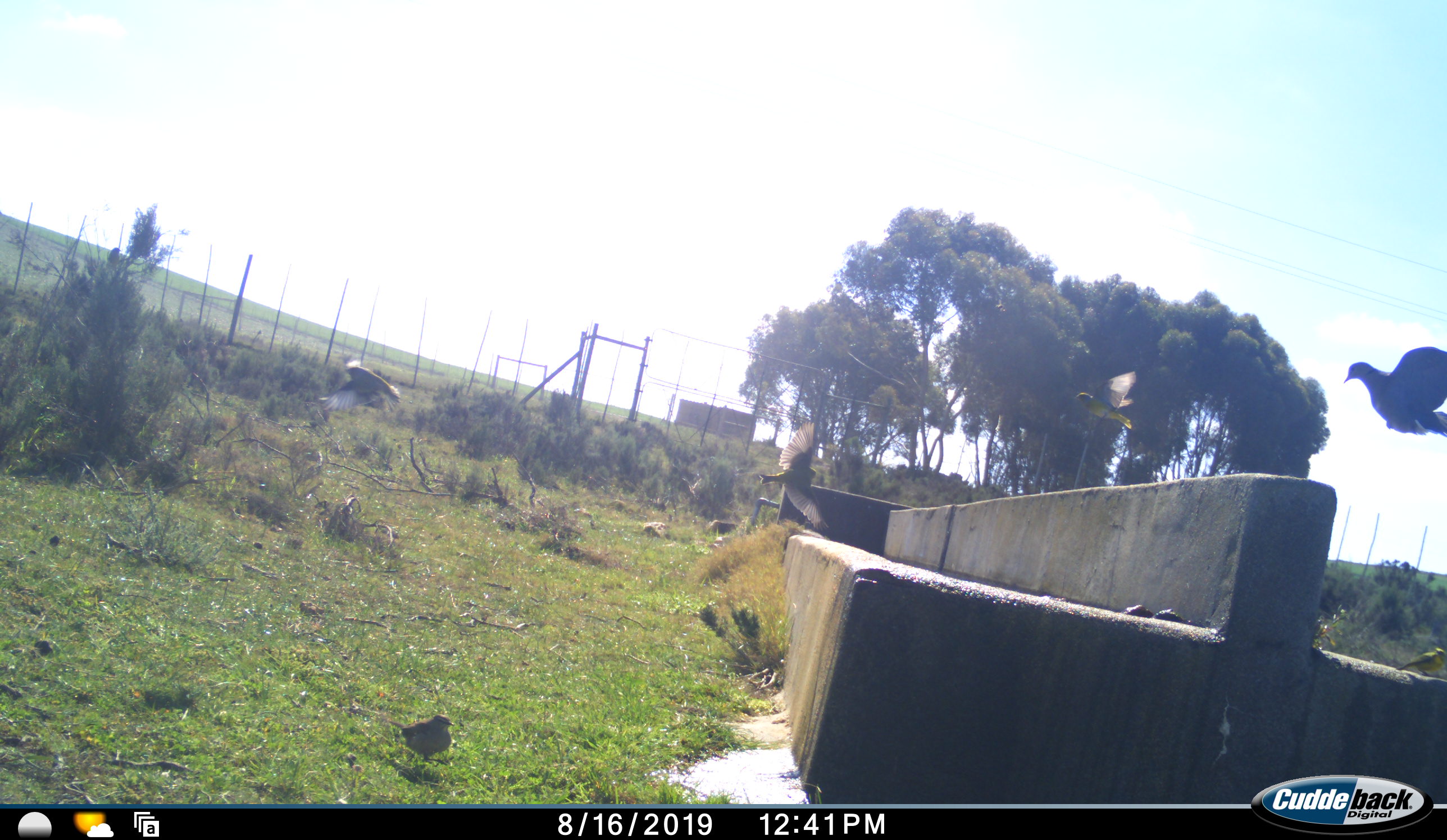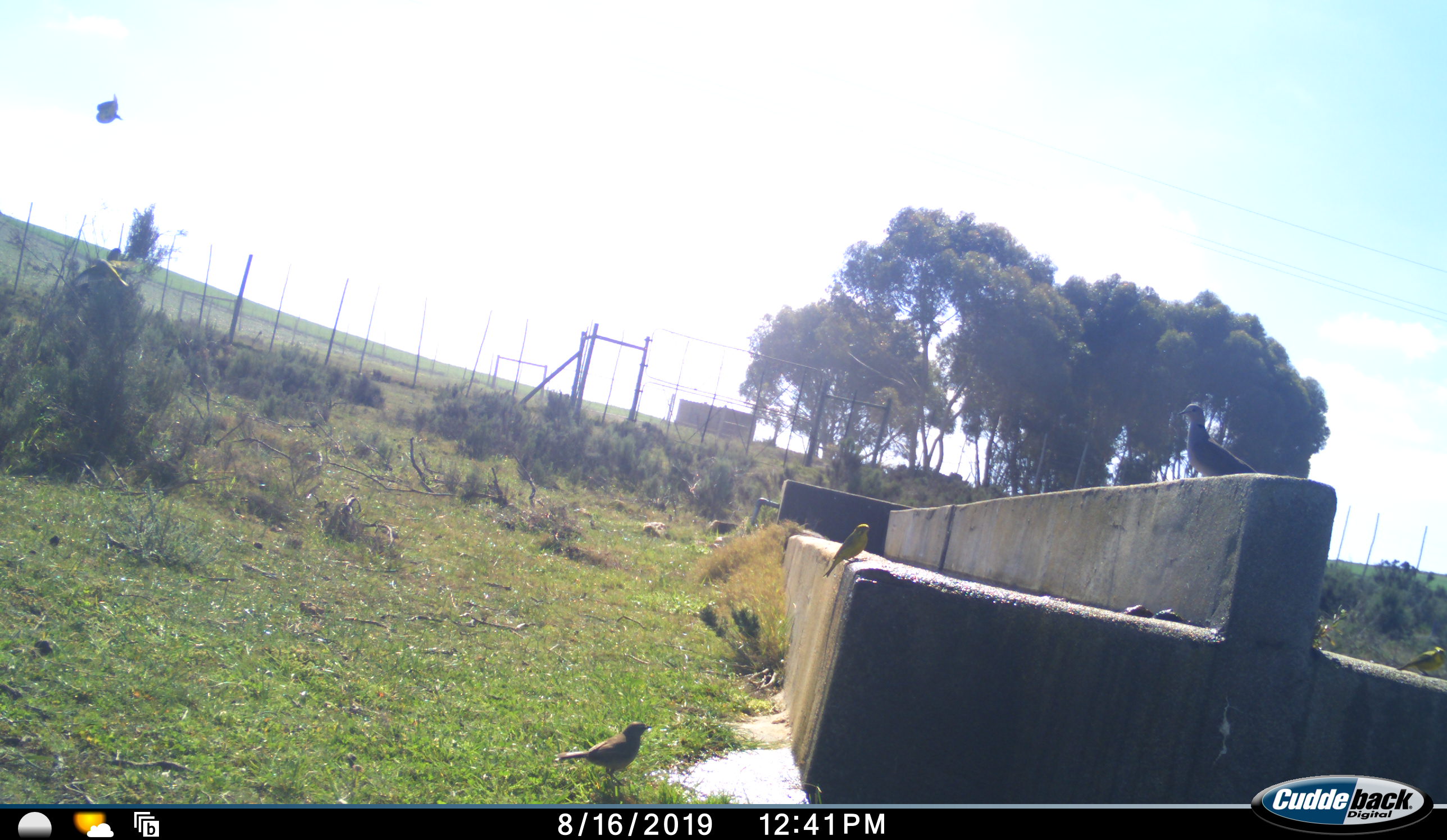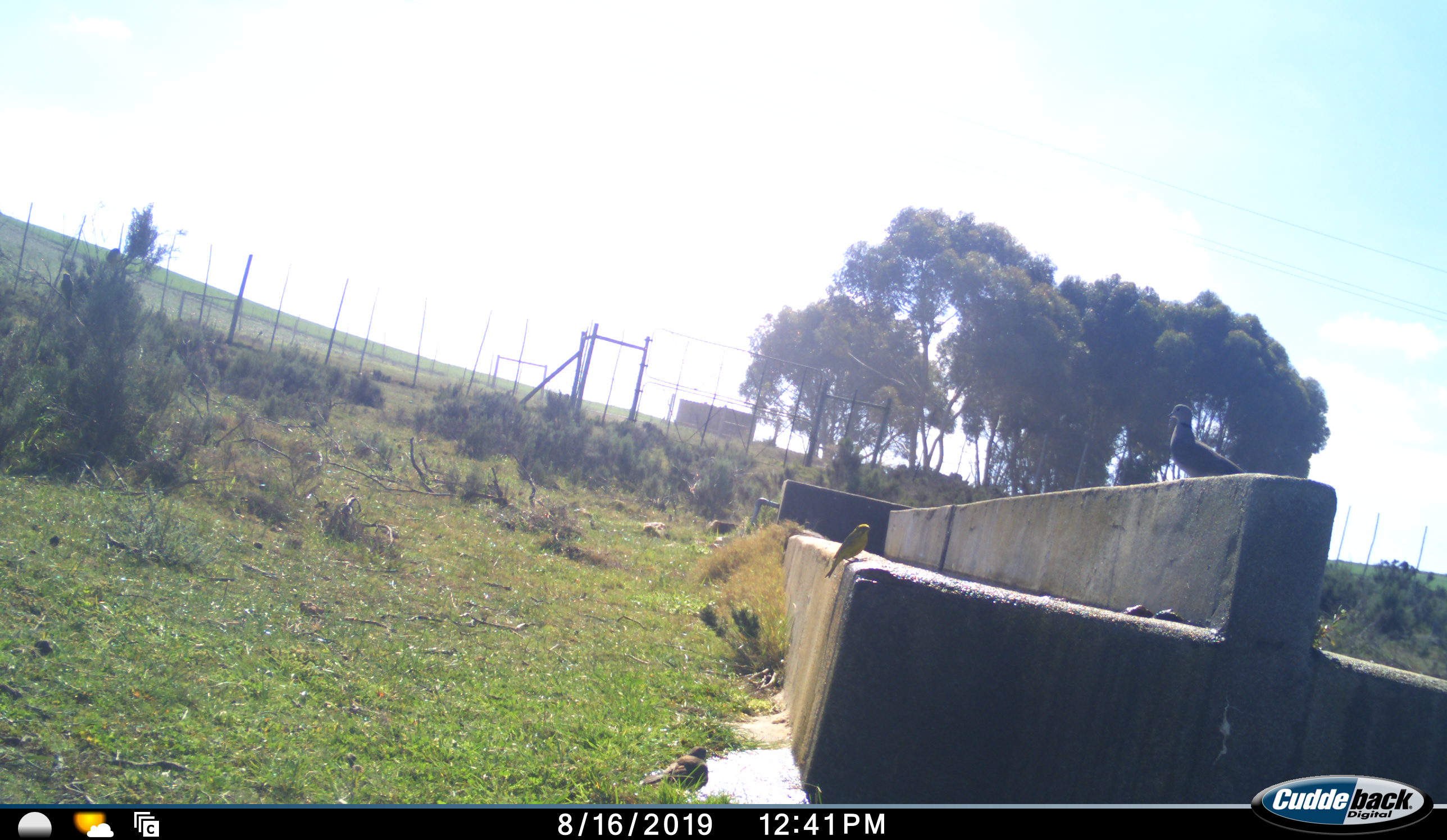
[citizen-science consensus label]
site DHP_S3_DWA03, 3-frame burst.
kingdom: Animalia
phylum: Chordata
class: Aves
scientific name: Aves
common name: bird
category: birdother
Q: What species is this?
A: Birdother (bird) (Aves).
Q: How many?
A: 6.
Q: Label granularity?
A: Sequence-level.